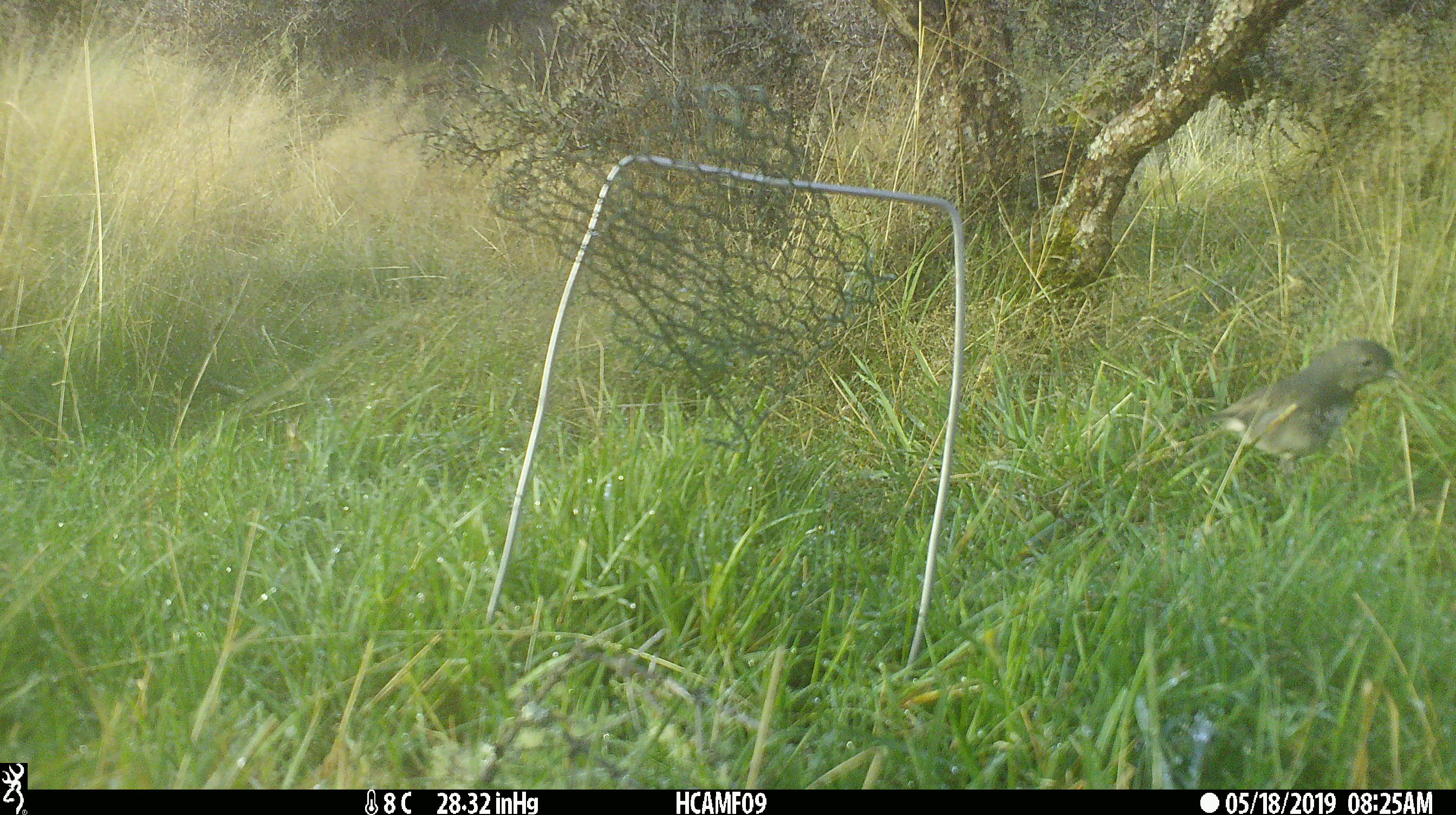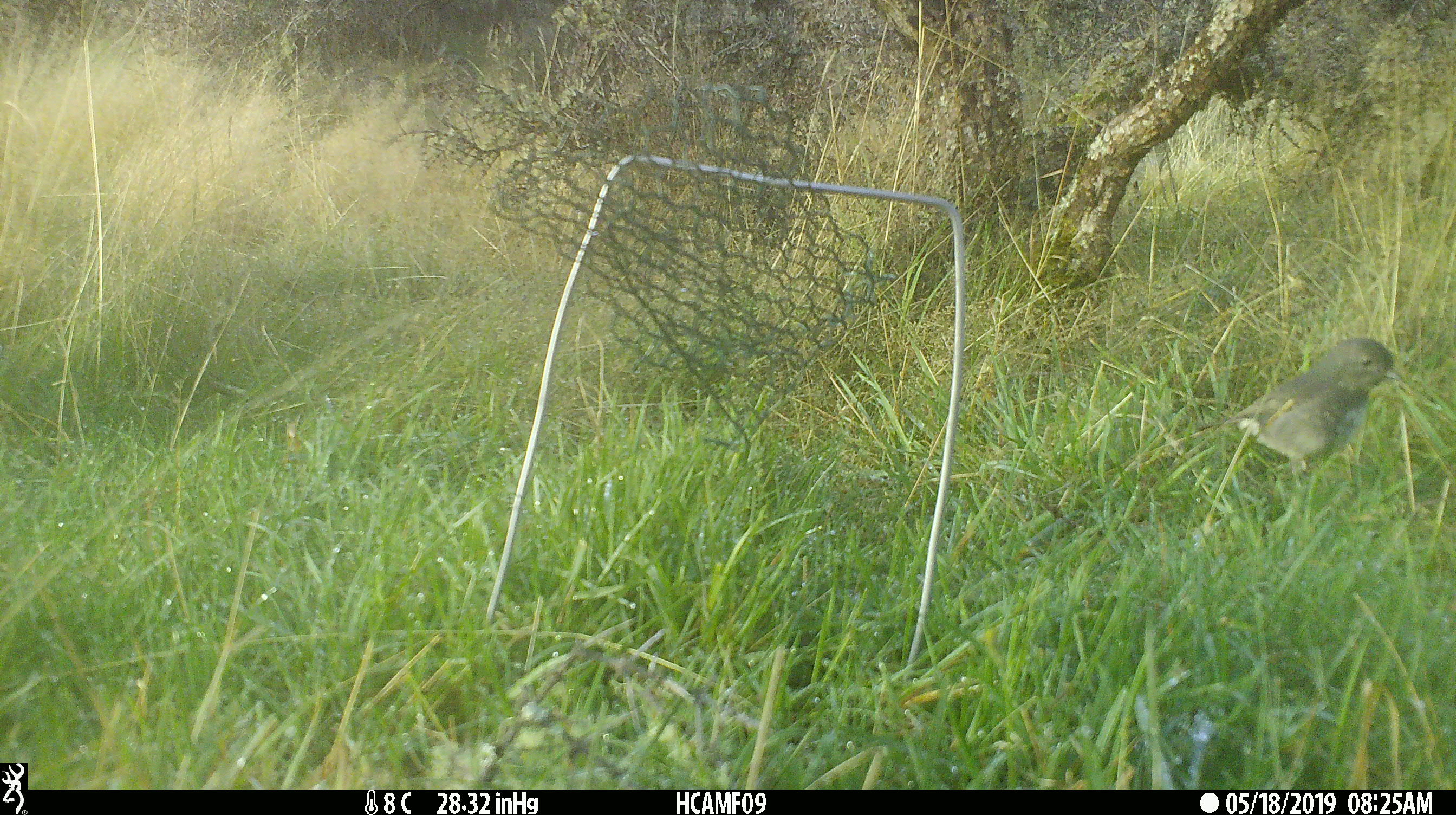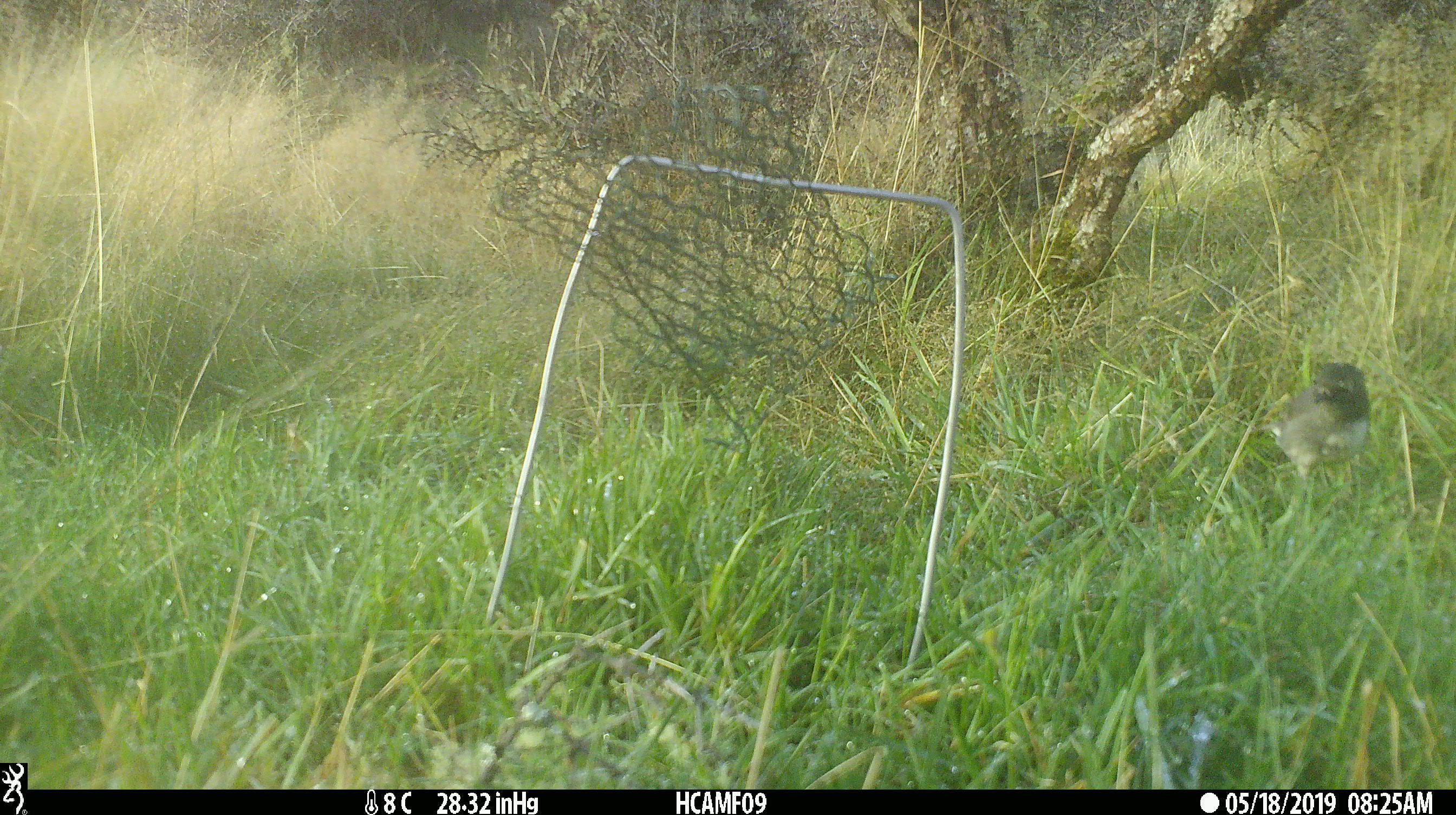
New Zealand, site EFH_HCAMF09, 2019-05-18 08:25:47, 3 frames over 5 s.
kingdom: Animalia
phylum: Chordata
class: Aves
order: Passeriformes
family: Petroicidae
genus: Petroica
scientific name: Petroica australis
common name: new zealand robin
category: robin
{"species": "robin (new zealand robin) (Petroica australis)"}